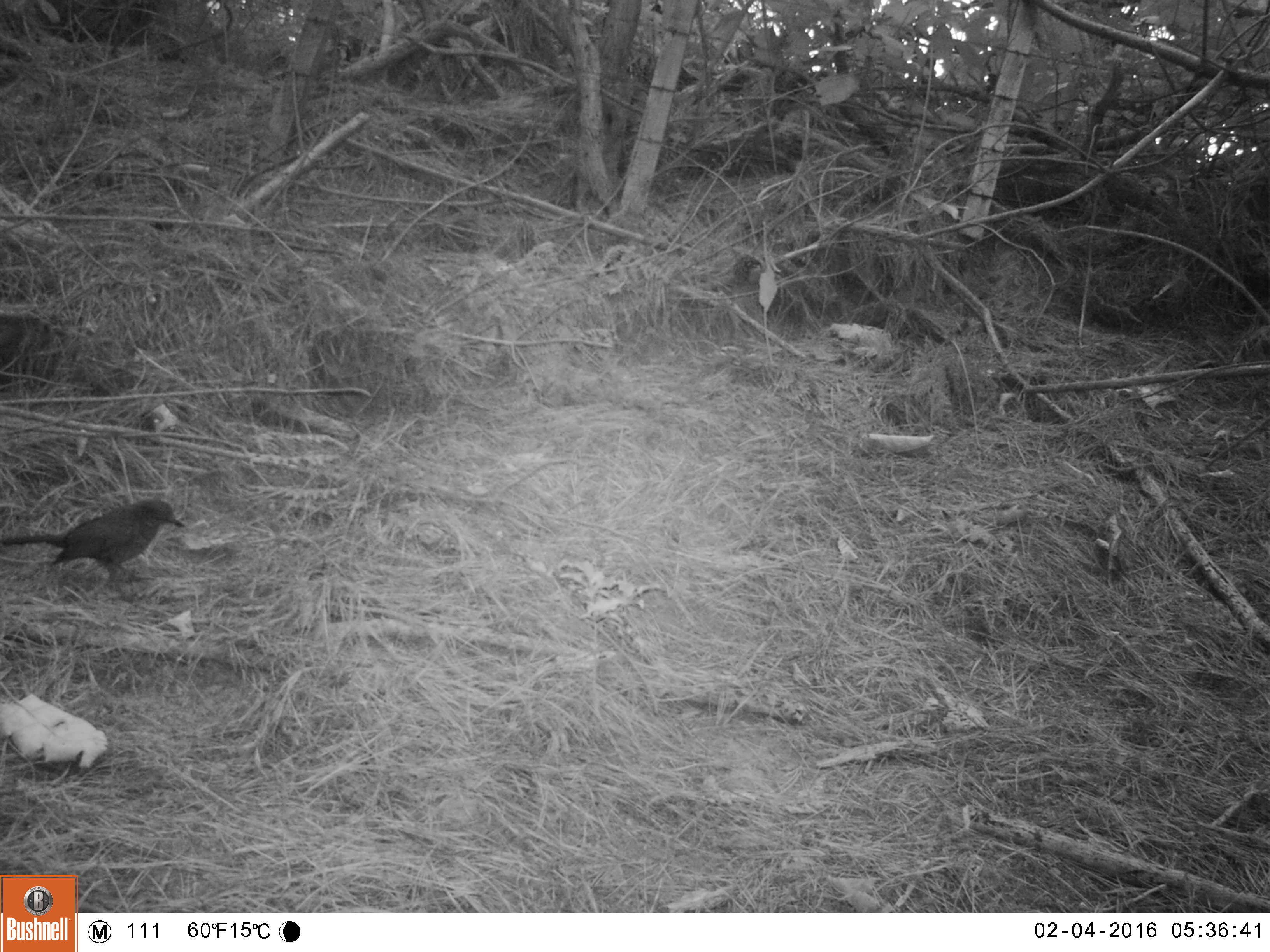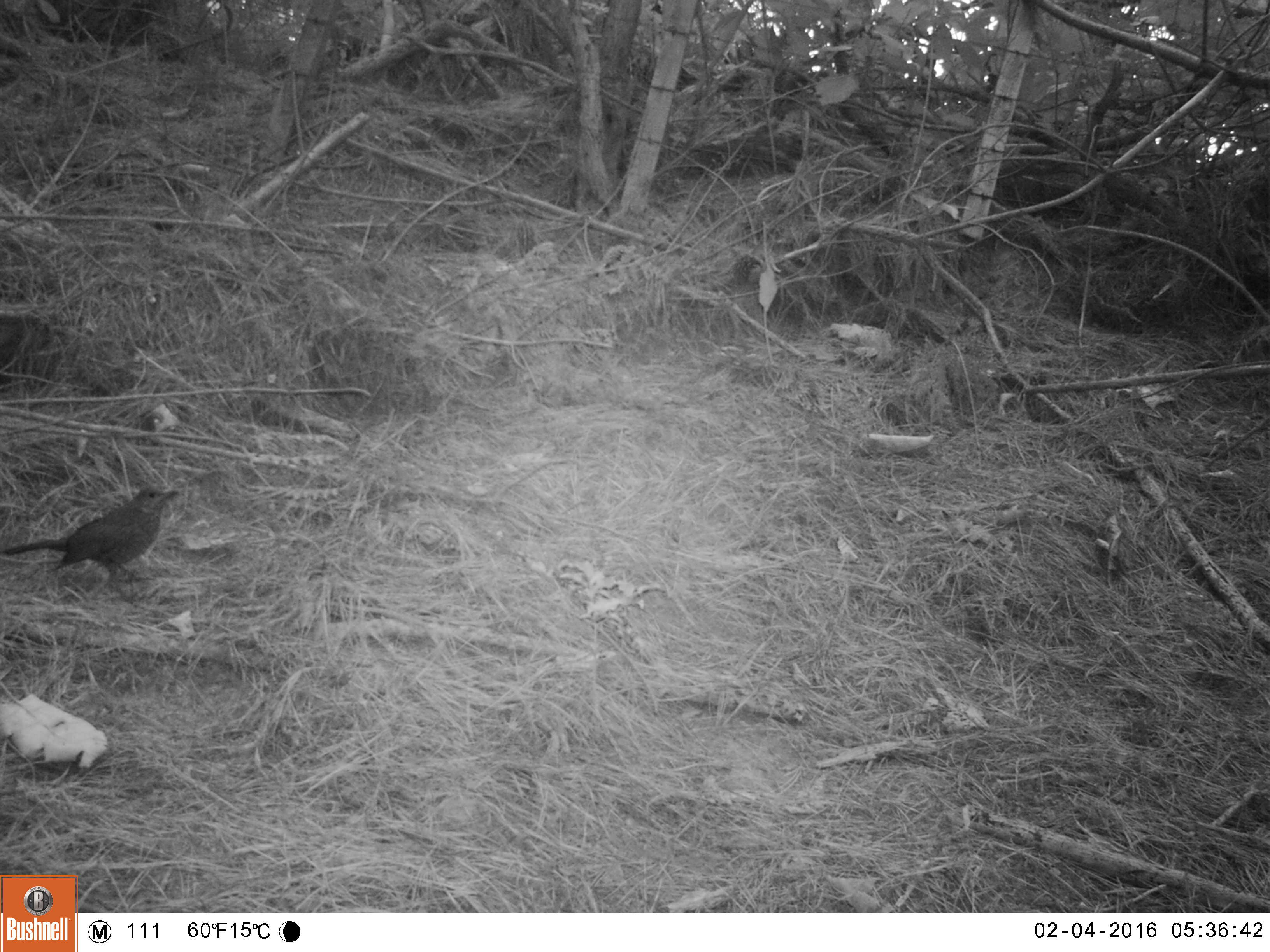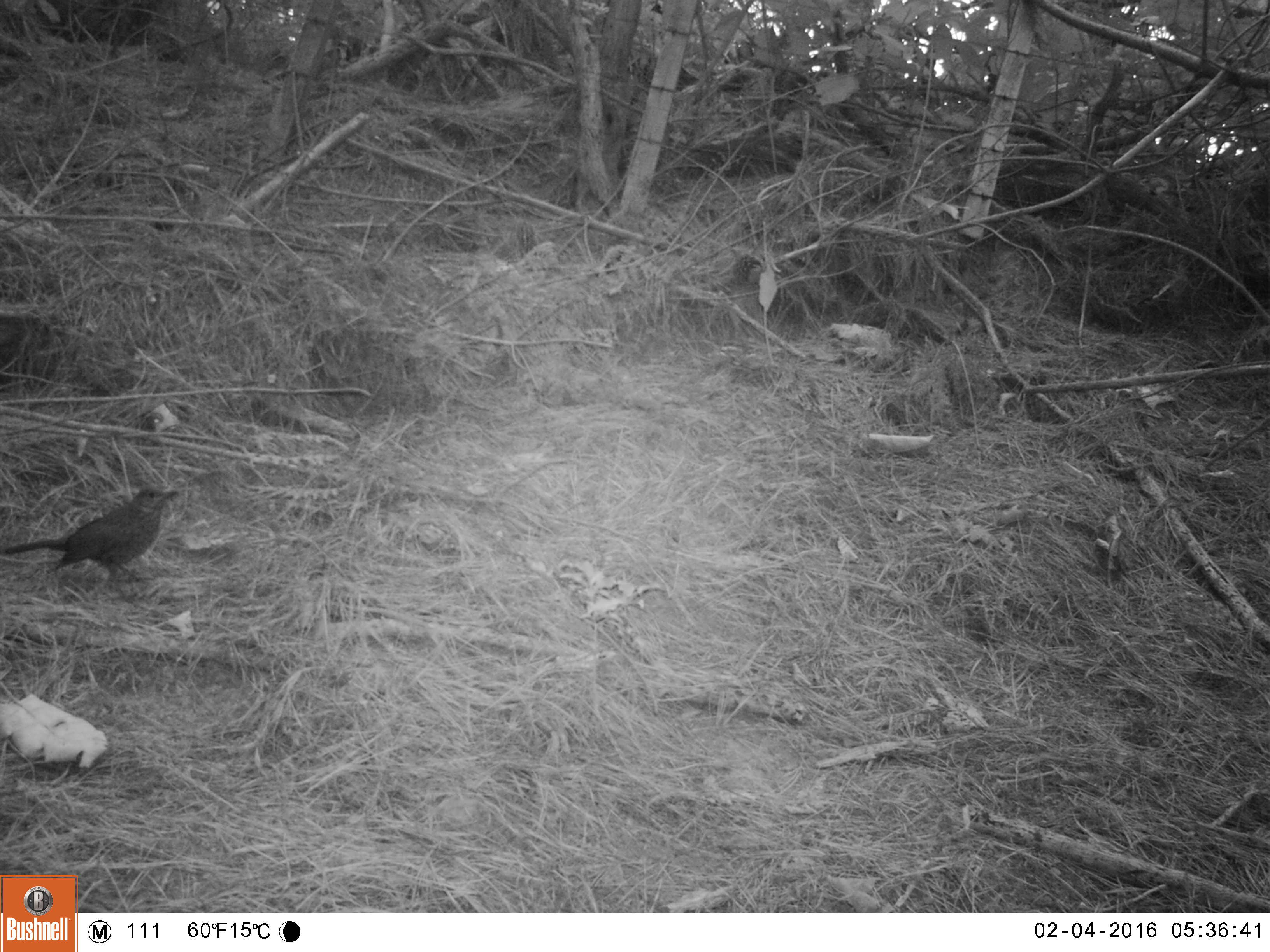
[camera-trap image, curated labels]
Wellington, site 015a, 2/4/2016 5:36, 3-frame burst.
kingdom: Animalia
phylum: Chordata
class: Aves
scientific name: Aves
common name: bird